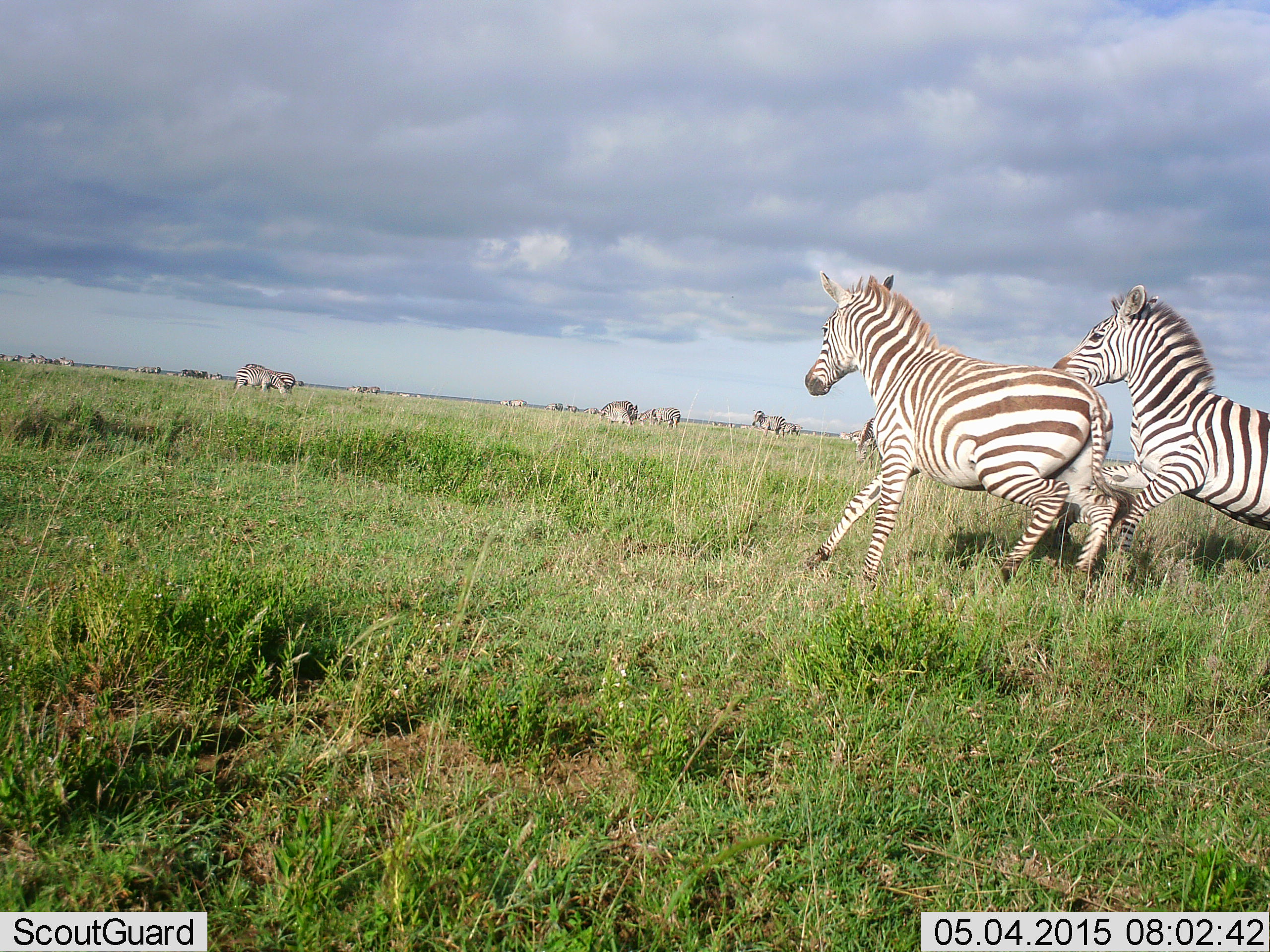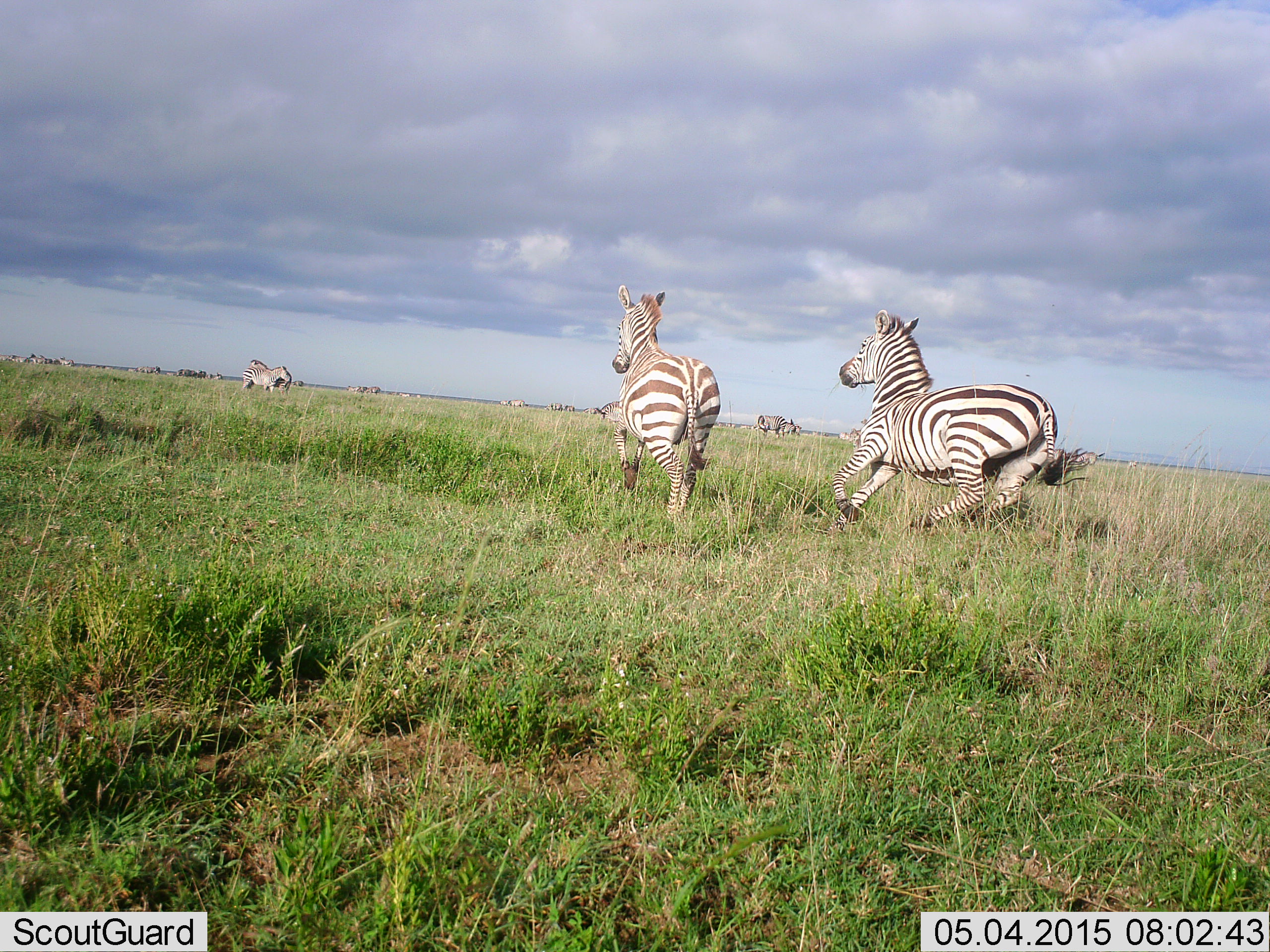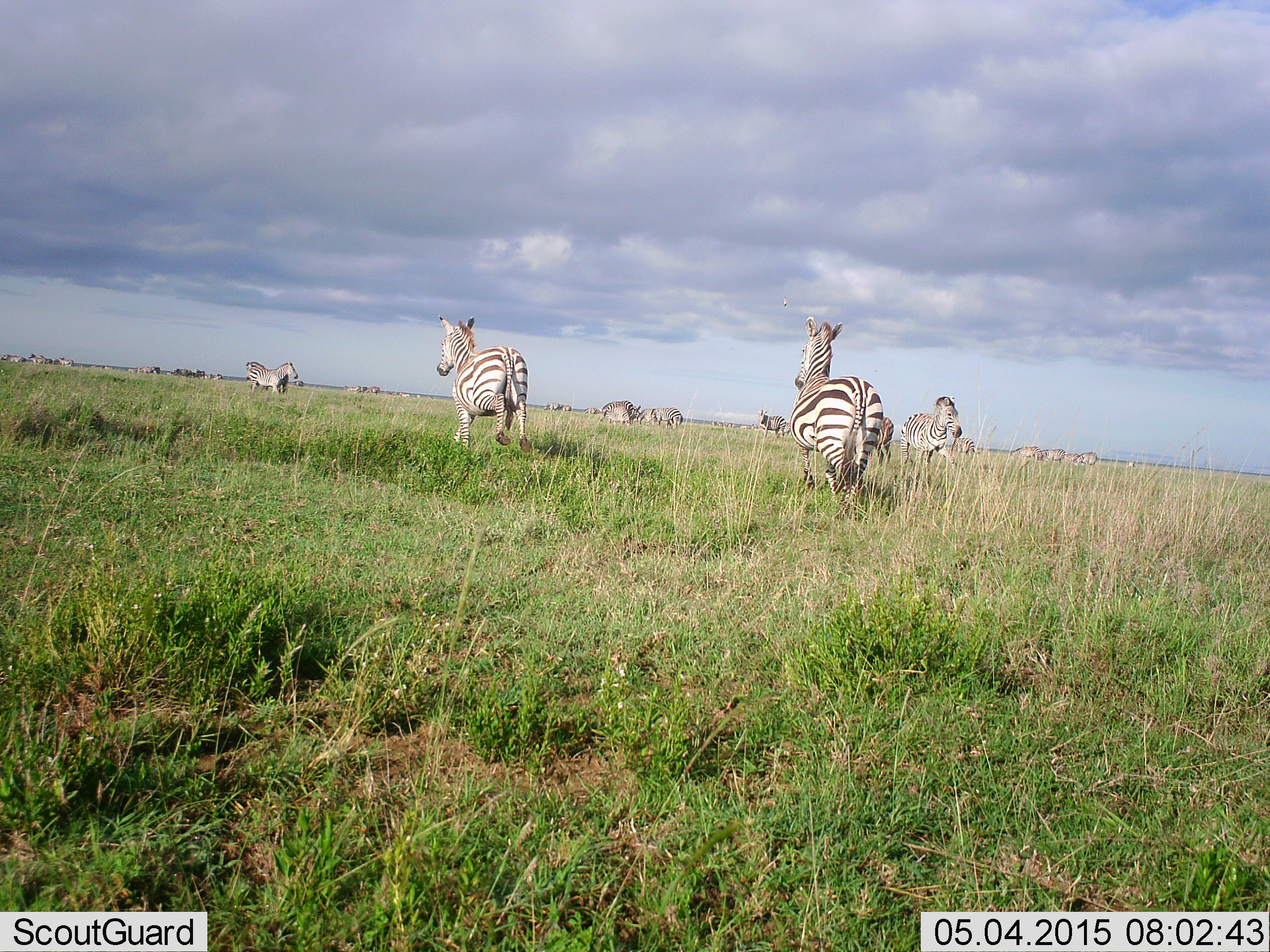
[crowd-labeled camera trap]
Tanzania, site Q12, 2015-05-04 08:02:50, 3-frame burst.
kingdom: Animalia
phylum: Chordata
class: Mammalia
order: Perissodactyla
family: Equidae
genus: Equus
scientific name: Equus quagga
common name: plains zebra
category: zebra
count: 8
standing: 58%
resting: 0%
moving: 100%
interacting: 25%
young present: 0%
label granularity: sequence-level